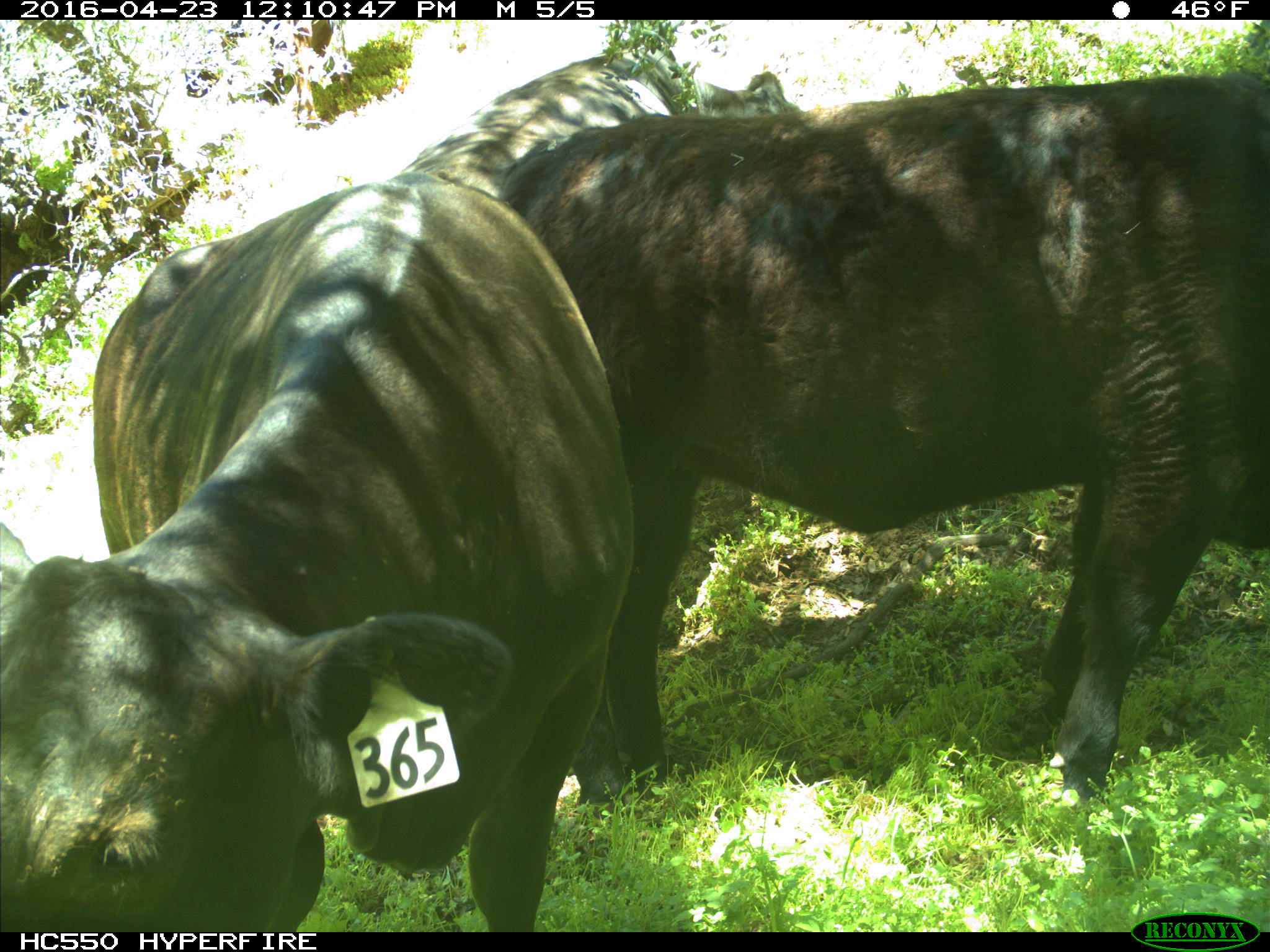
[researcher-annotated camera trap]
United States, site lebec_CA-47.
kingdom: Animalia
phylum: Chordata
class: Mammalia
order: Artiodactyla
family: Bovidae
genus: Bos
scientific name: Bos taurus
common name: domestic cow